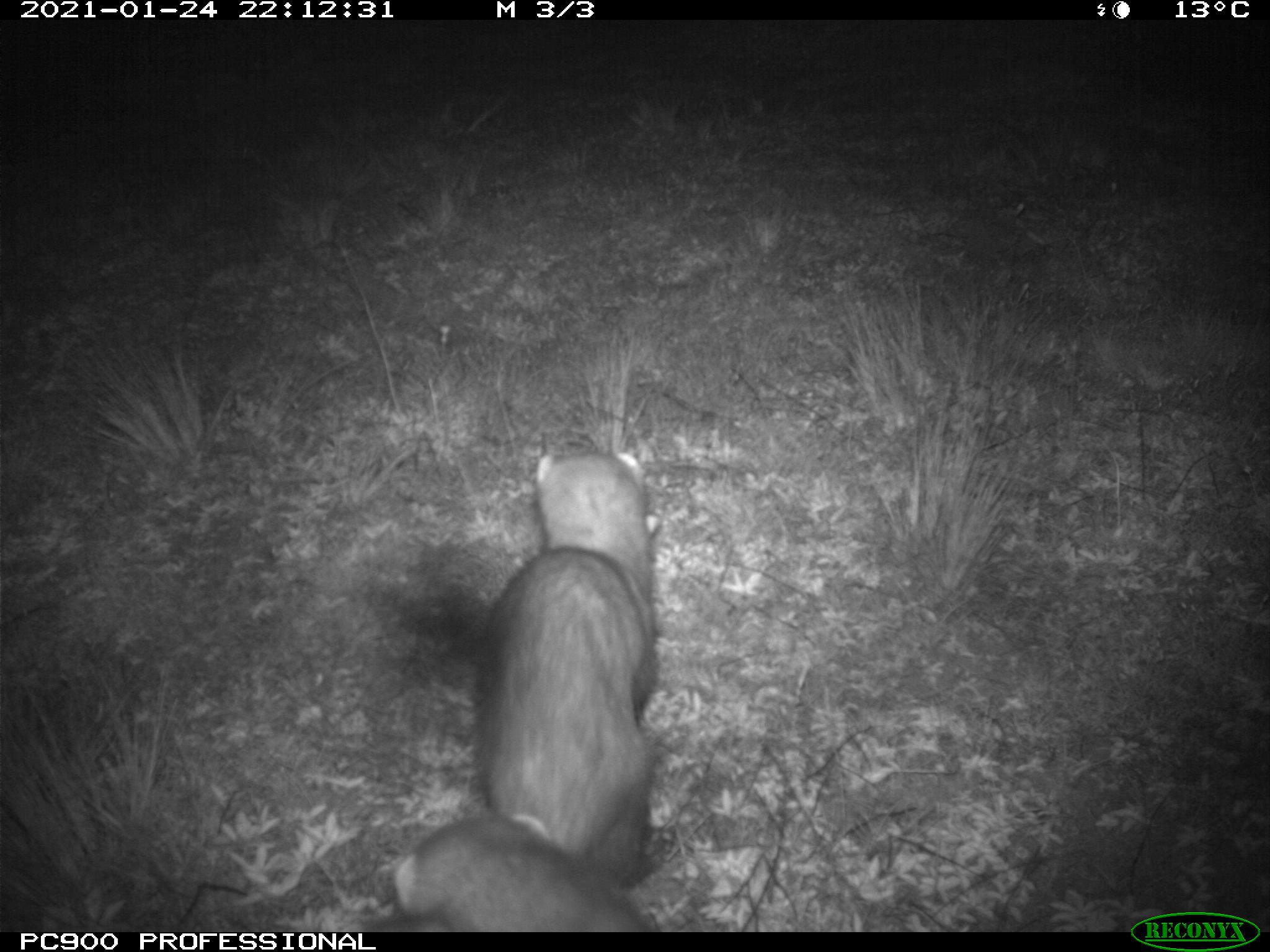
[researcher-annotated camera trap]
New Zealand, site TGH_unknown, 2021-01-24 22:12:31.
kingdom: Animalia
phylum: Chordata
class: Mammalia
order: Carnivora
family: Mustelidae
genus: Mustela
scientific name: Mustela furo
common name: ferret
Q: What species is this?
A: Ferret (Mustela furo).